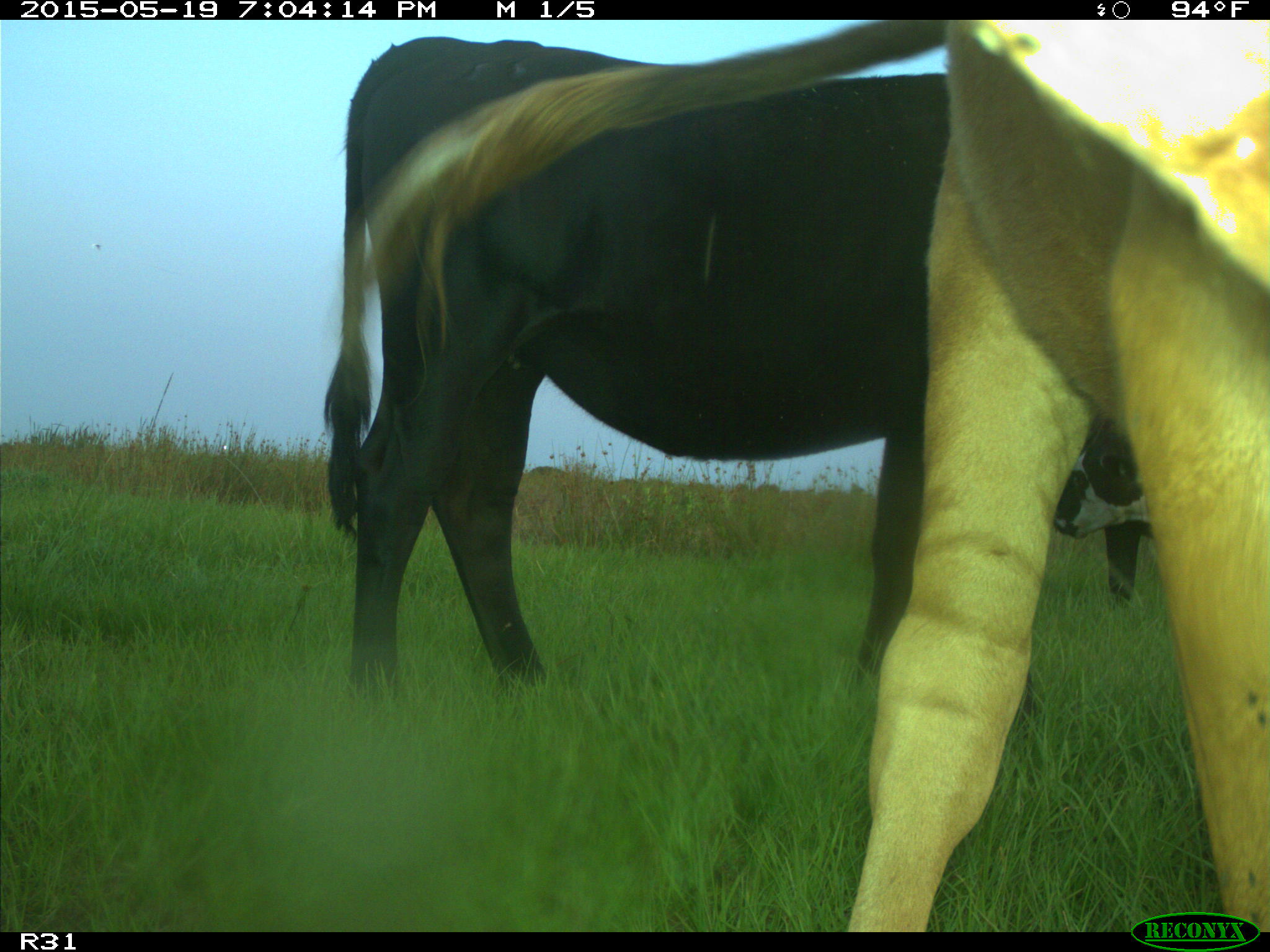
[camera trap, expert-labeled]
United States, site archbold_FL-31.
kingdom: Animalia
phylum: Chordata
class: Mammalia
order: Artiodactyla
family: Bovidae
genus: Bos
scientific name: Bos taurus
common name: domestic cow